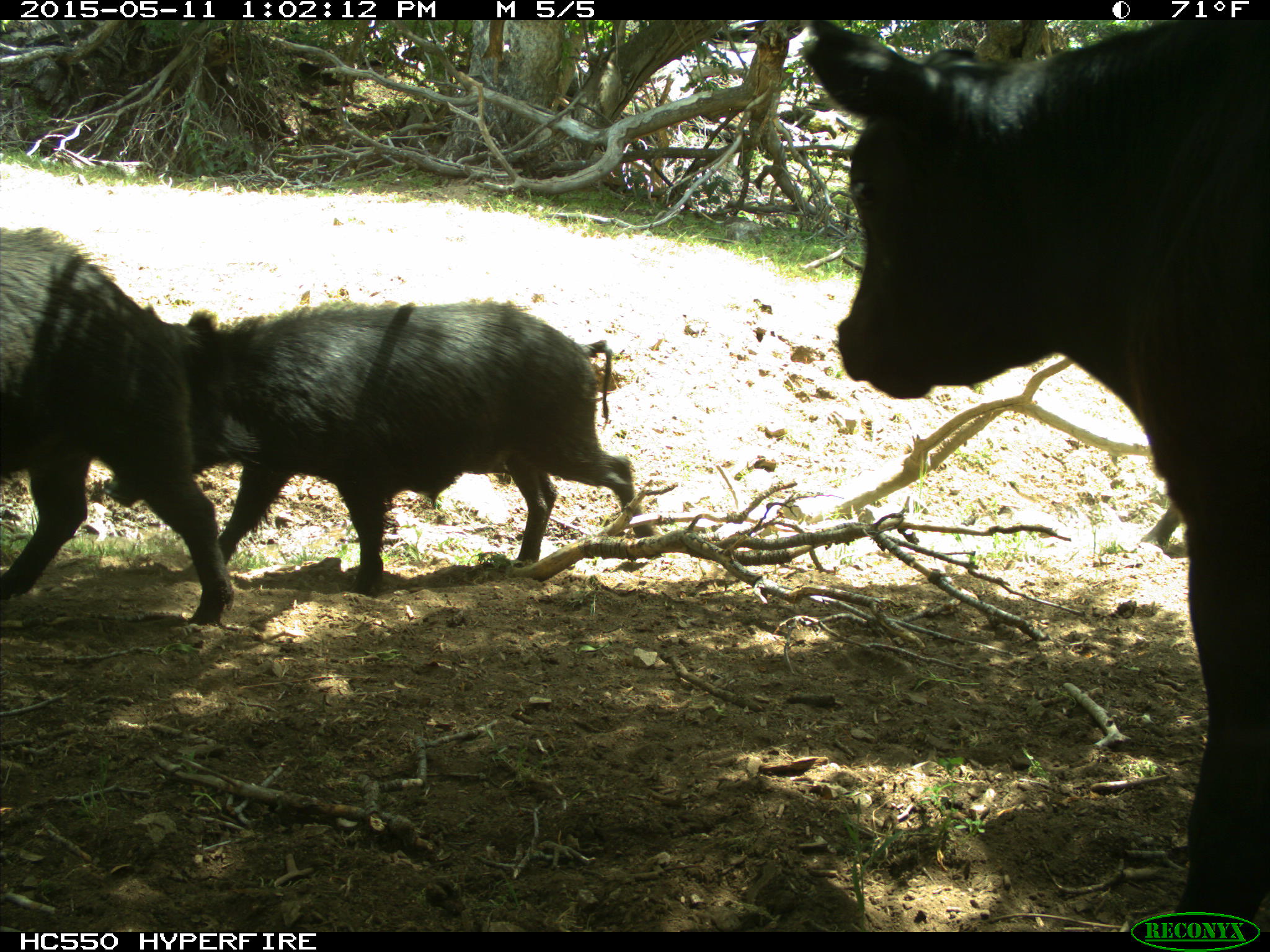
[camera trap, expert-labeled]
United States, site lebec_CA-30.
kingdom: Animalia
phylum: Chordata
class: Mammalia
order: Artiodactyla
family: Suidae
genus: Sus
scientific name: Sus scrofa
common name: wild boar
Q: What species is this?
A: Sus scrofa (wild boar).